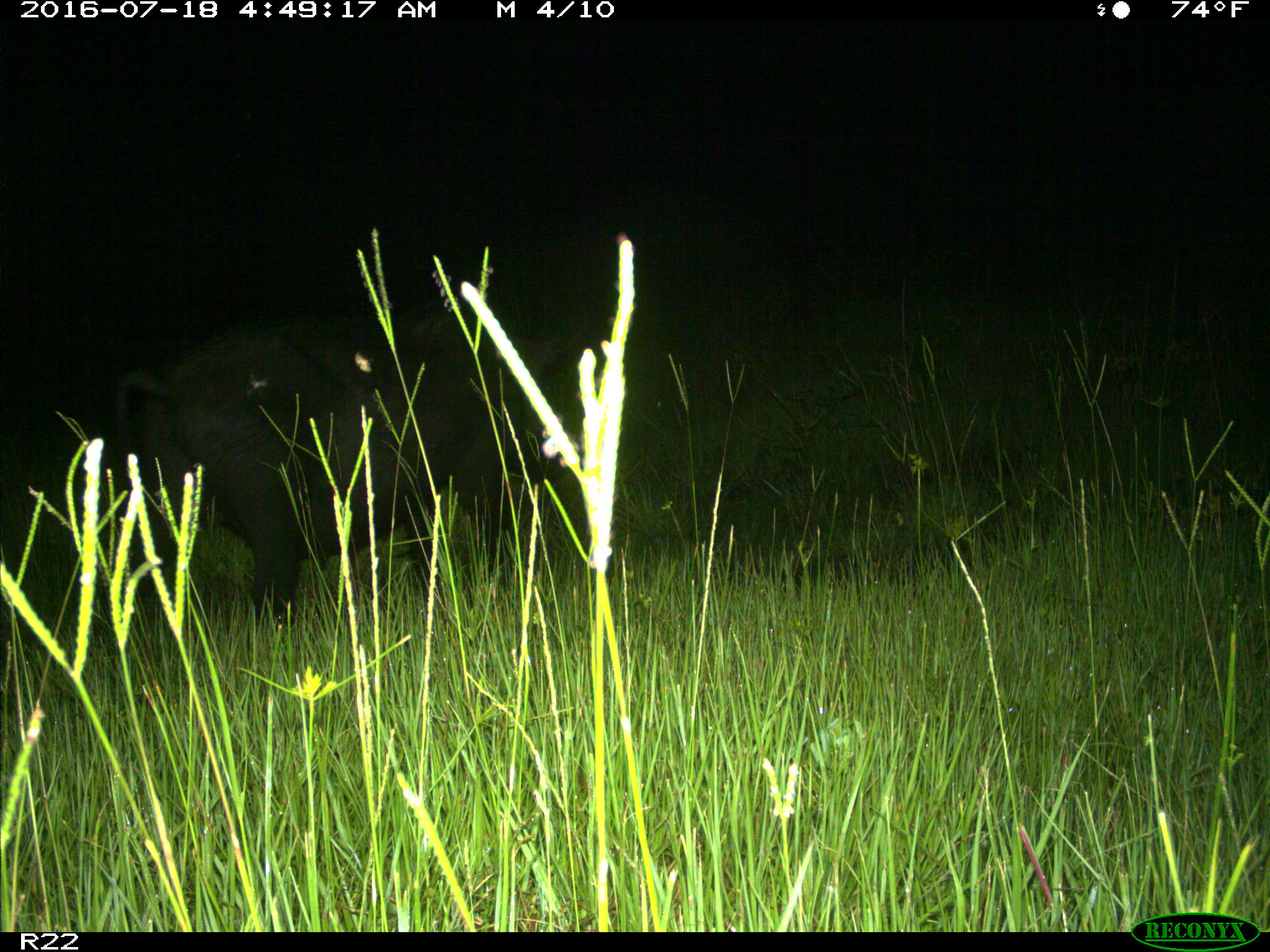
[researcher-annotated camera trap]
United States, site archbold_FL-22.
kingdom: Animalia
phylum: Chordata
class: Mammalia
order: Artiodactyla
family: Suidae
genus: Sus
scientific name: Sus scrofa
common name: wild boar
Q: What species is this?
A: Sus scrofa (wild boar).